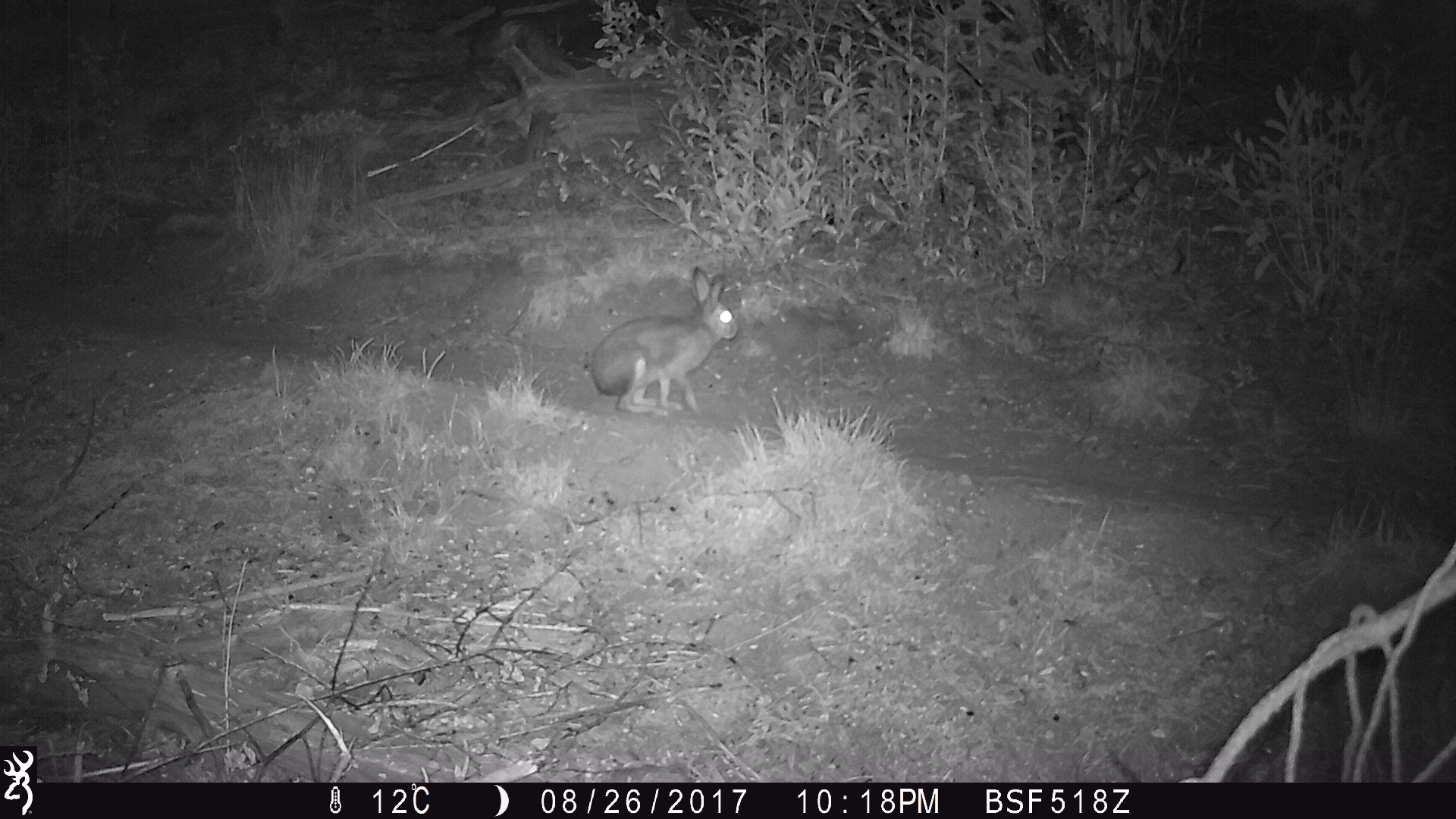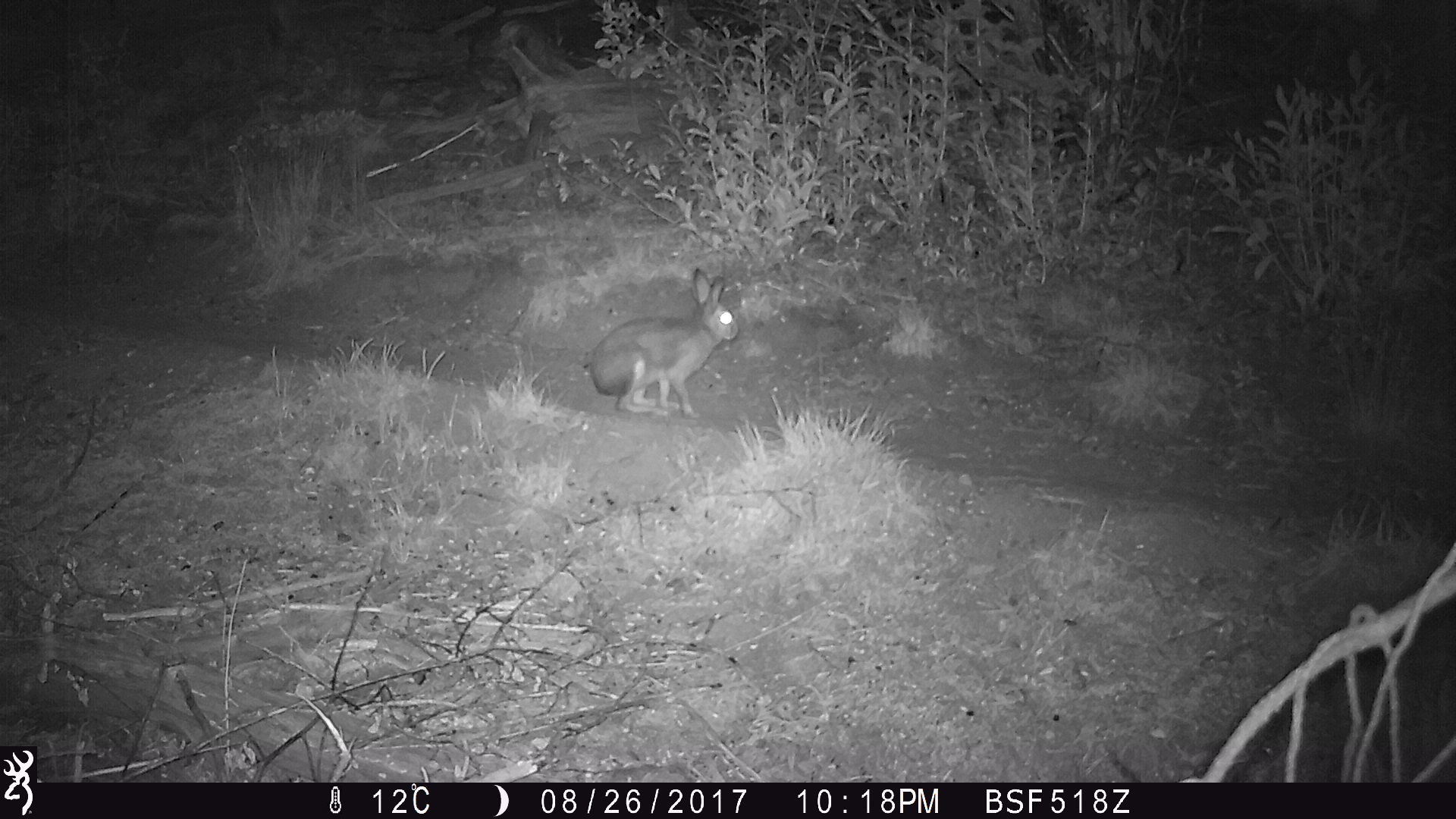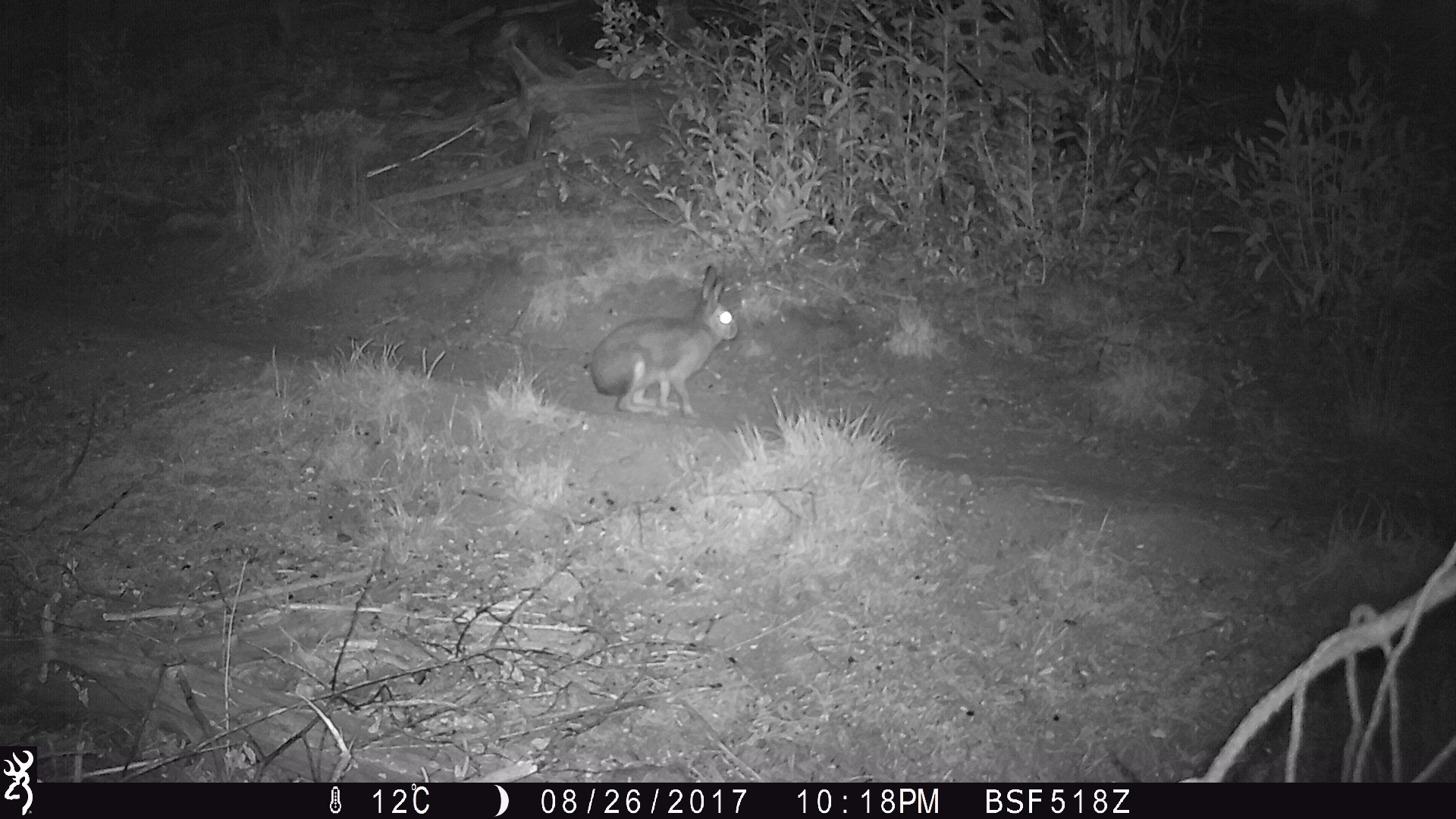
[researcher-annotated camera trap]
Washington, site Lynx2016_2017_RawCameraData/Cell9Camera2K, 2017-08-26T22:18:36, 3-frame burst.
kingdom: Animalia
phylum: Chordata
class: Mammalia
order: Lagomorpha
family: Leporidae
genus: Lepus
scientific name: Lepus americanus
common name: snowshoe hare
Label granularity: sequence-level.